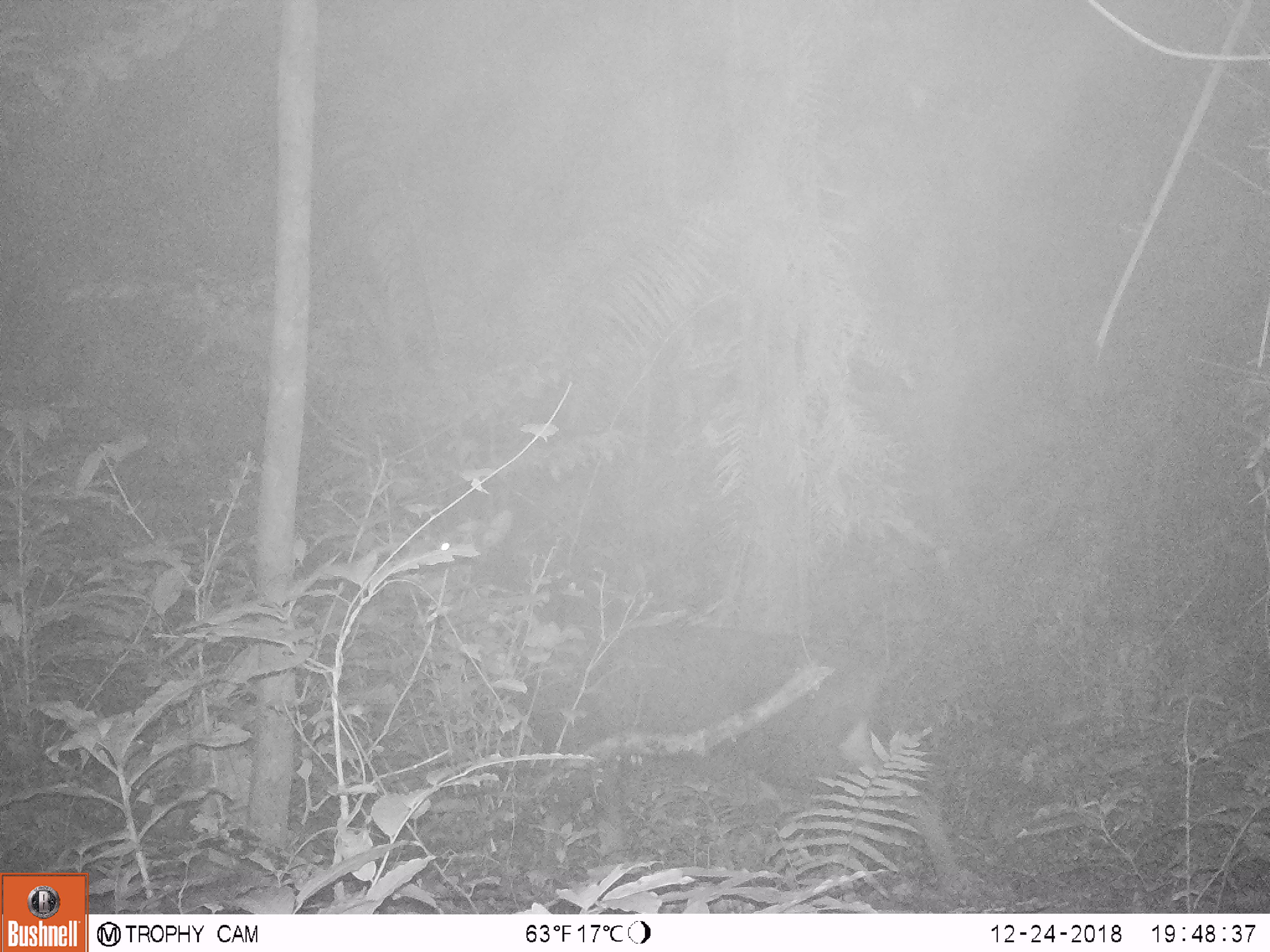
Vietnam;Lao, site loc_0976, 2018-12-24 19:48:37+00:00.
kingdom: Animalia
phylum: Chordata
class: Mammalia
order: Artiodactyla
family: Bovidae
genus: Capricornis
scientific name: Capricornis sumatraensis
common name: chinese serow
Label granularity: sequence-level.